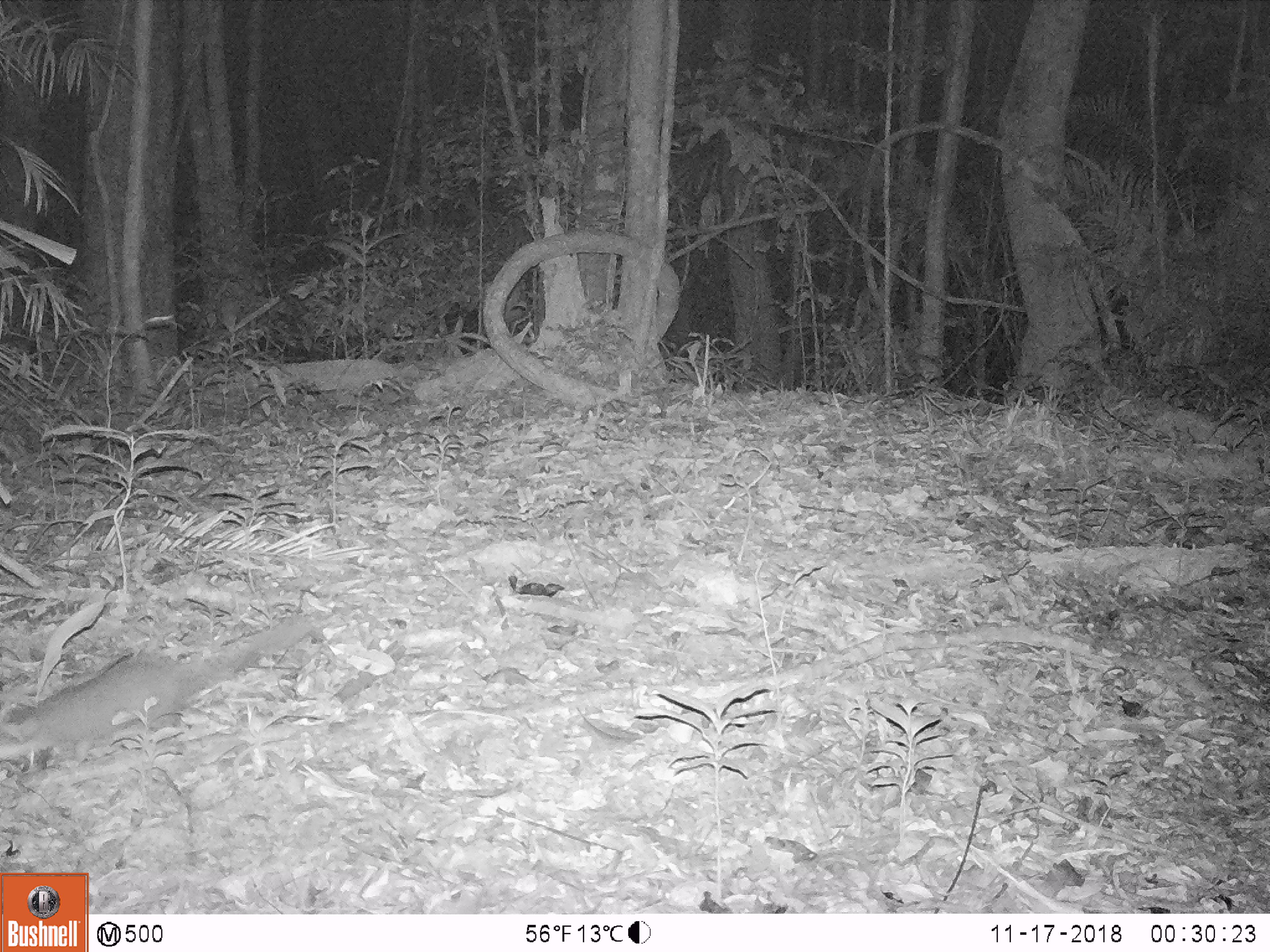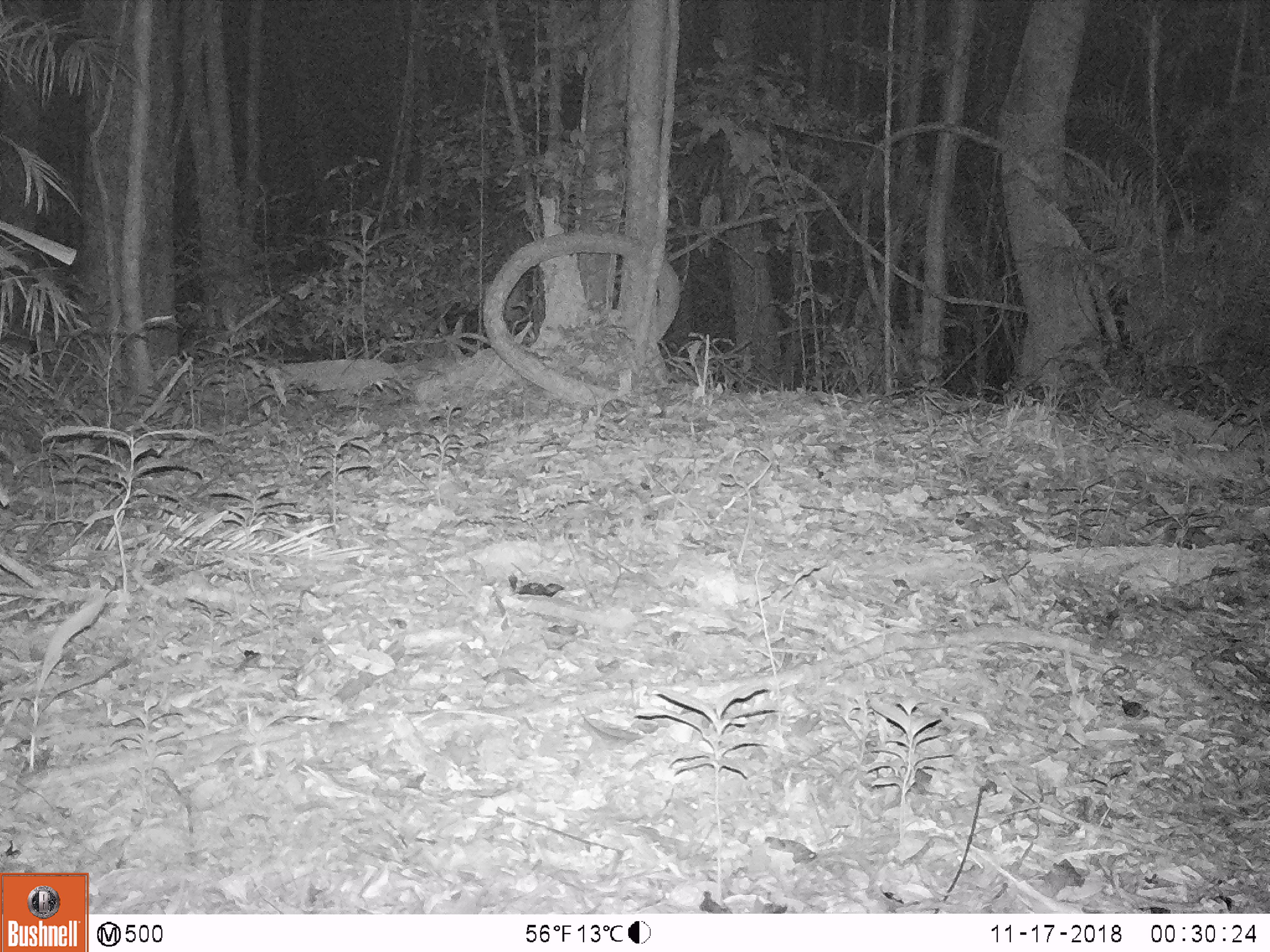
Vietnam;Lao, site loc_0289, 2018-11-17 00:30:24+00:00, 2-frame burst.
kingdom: Animalia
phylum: Chordata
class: Mammalia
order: Carnivora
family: Mustelidae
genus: Melogale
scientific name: Melogale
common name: ferret badger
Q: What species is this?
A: Ferret badger (Melogale).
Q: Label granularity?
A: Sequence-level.